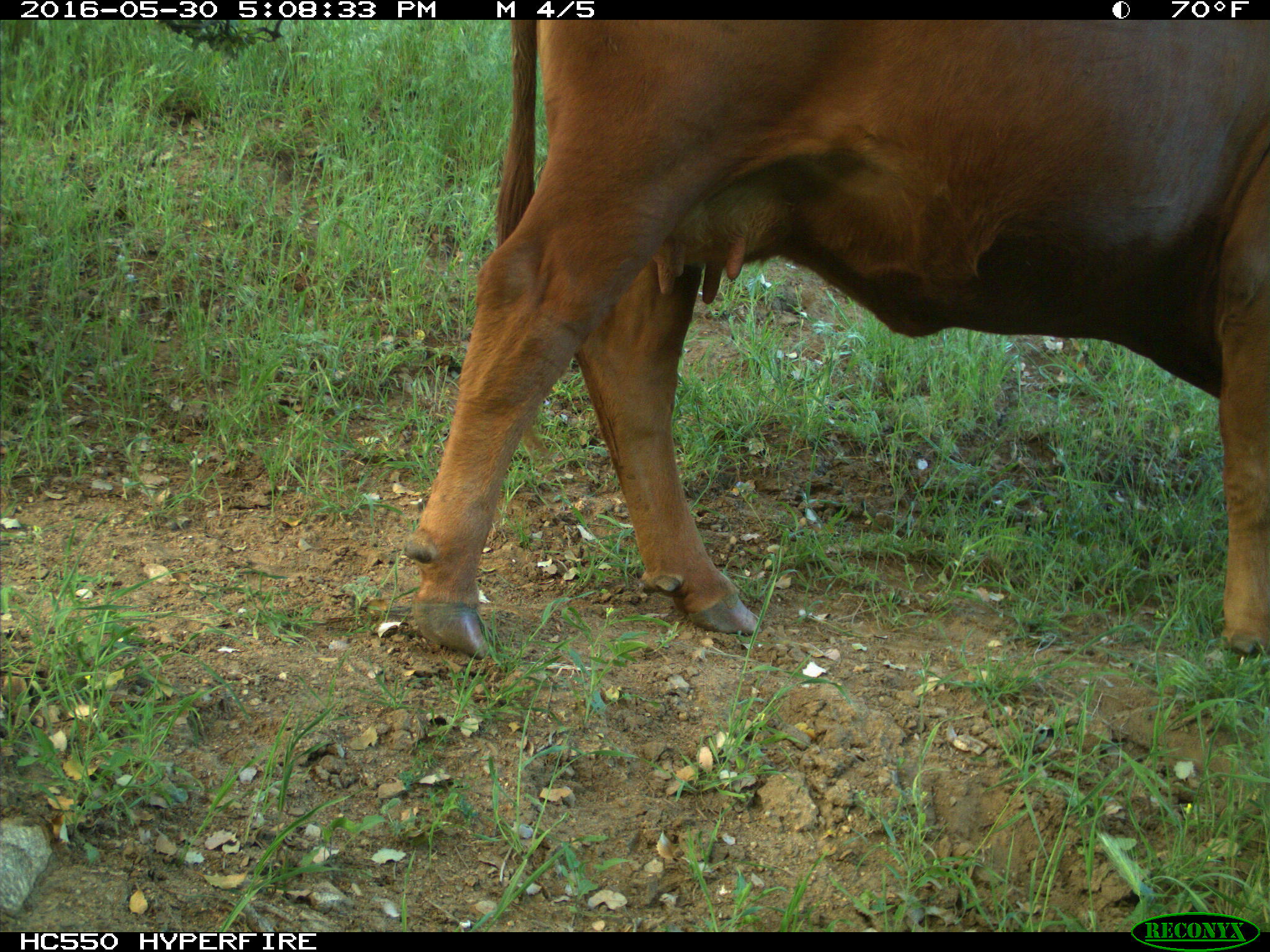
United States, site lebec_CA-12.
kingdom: Animalia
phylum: Chordata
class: Mammalia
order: Artiodactyla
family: Bovidae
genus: Bos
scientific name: Bos taurus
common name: domestic cow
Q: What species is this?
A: Bos taurus (domestic cow).